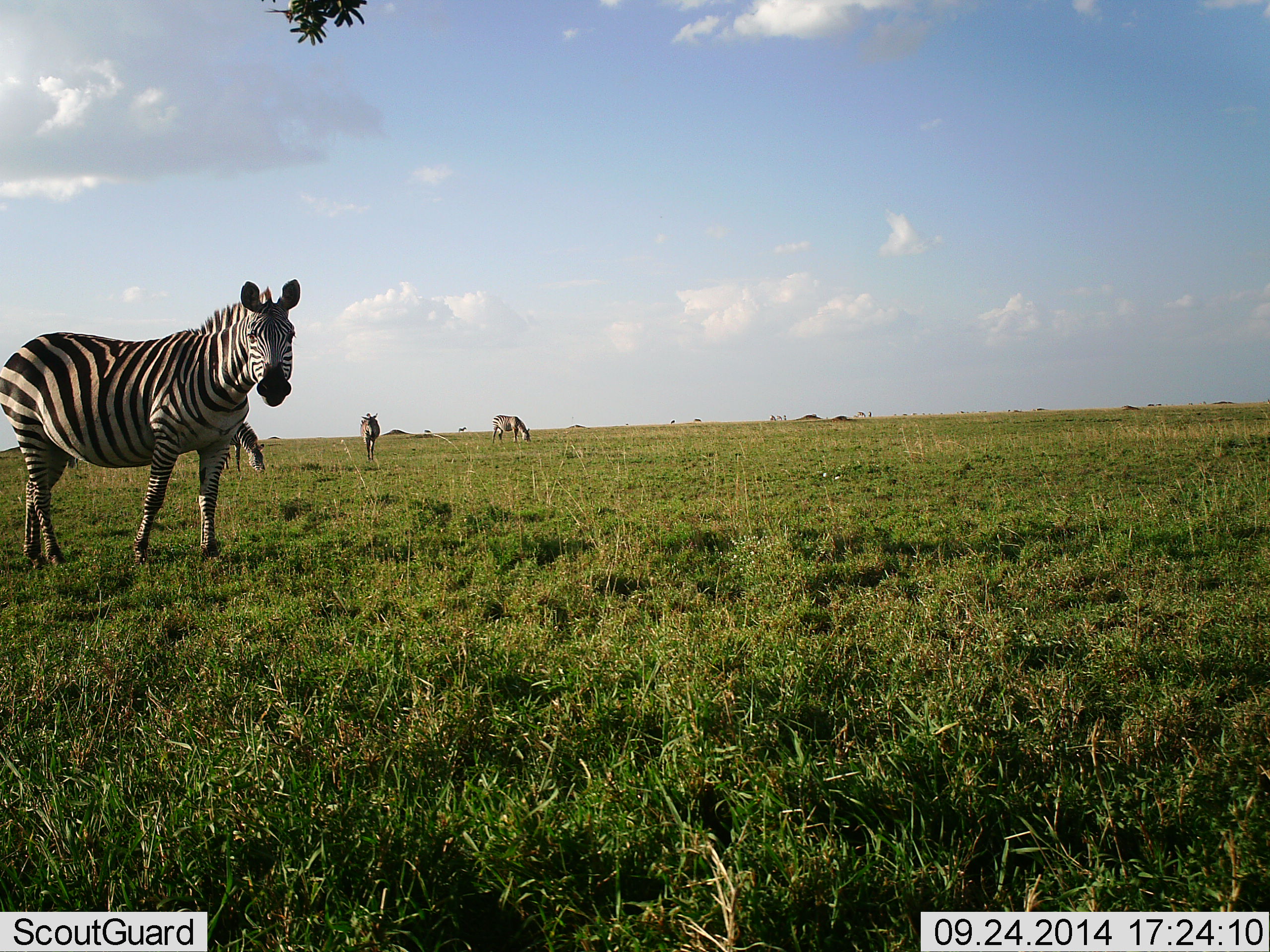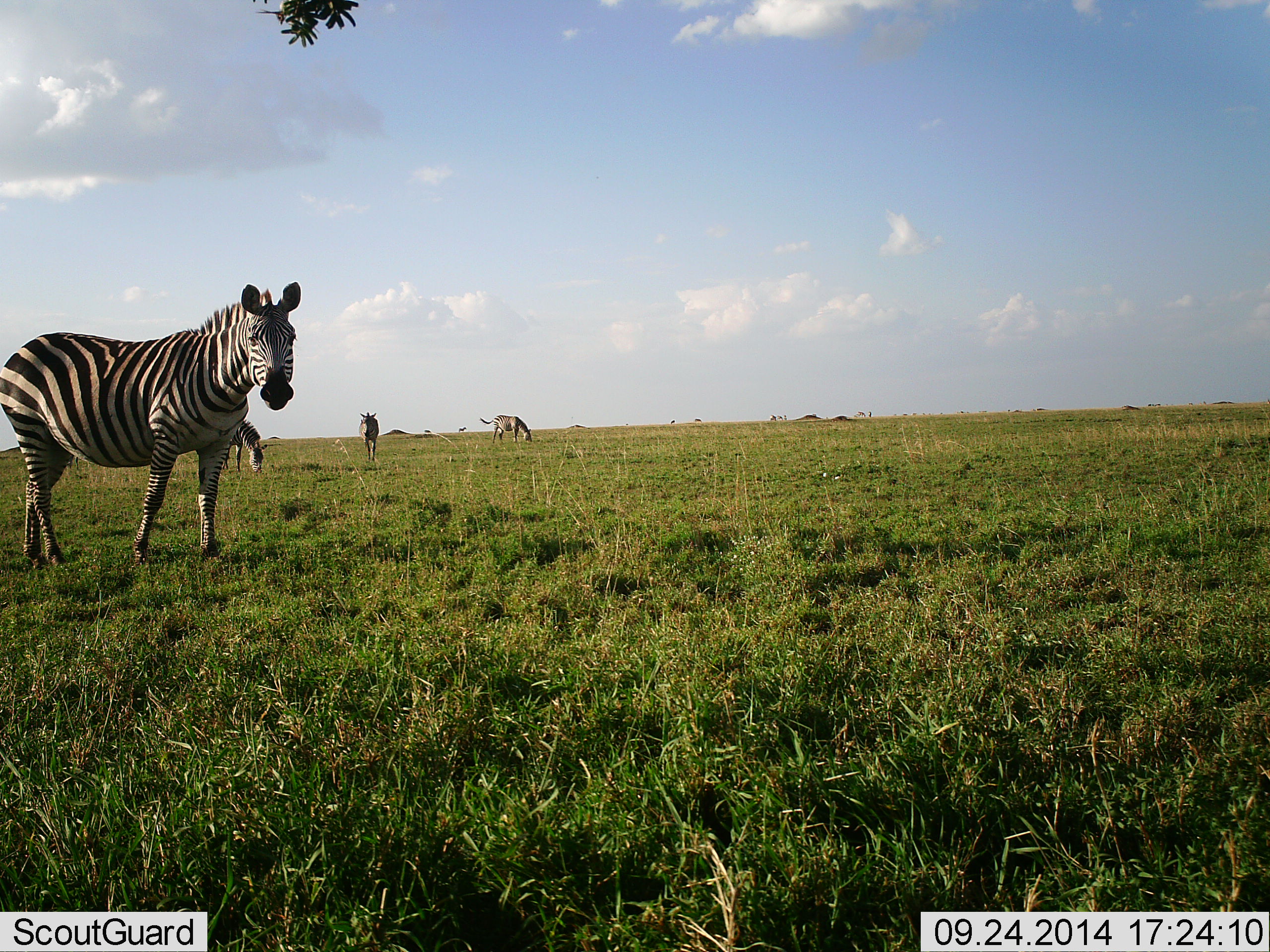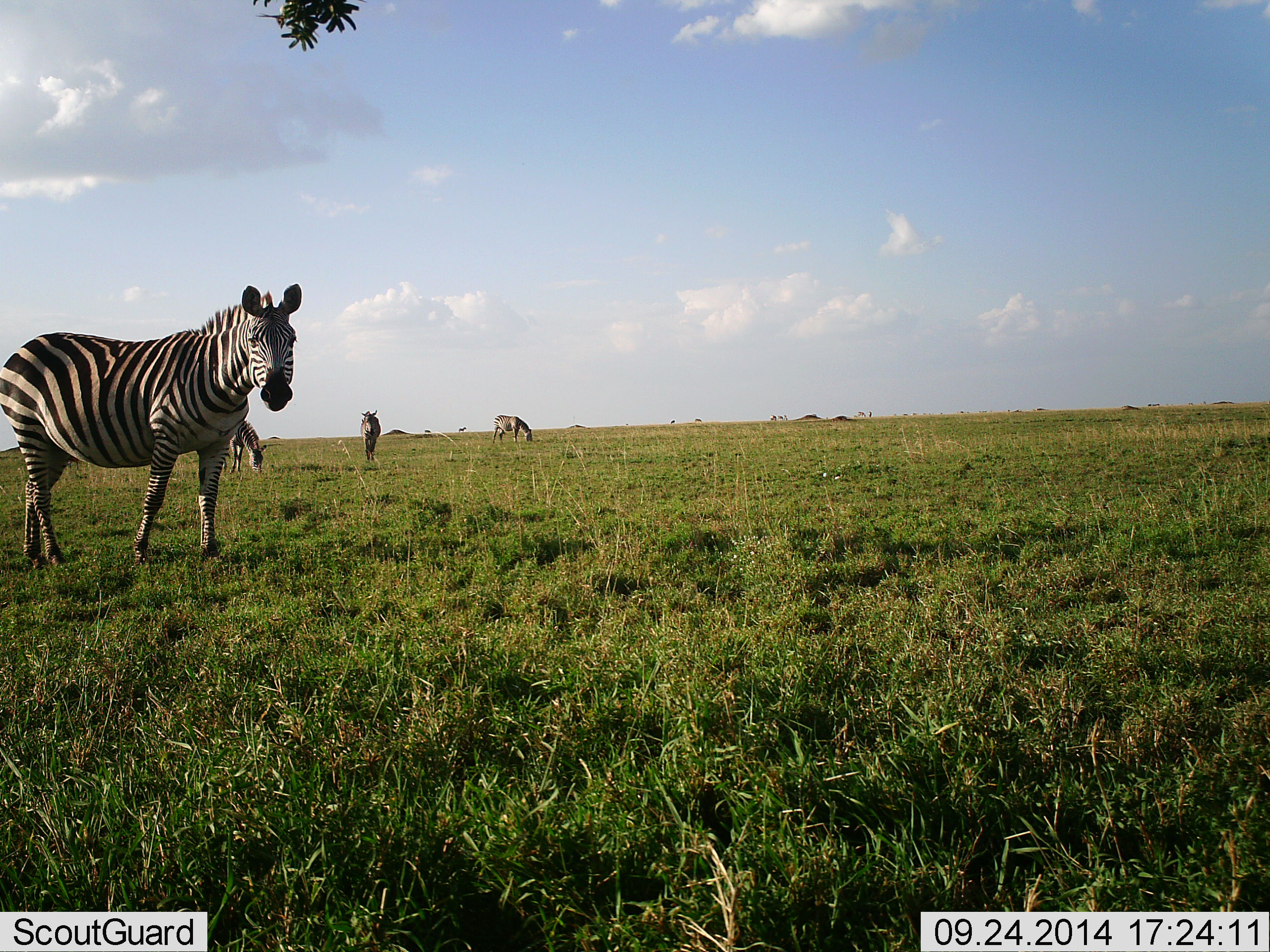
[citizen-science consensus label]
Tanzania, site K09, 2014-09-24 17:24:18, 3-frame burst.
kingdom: Animalia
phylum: Chordata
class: Mammalia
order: Perissodactyla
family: Equidae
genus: Equus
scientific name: Equus quagga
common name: plains zebra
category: zebra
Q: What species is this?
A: Zebra (plains zebra) (Equus quagga).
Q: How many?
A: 4.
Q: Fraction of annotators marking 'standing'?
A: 80%.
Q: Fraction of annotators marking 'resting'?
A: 0%.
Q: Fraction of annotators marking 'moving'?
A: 30%.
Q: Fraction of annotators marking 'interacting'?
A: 0%.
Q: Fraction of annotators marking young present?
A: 0%.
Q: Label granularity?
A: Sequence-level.